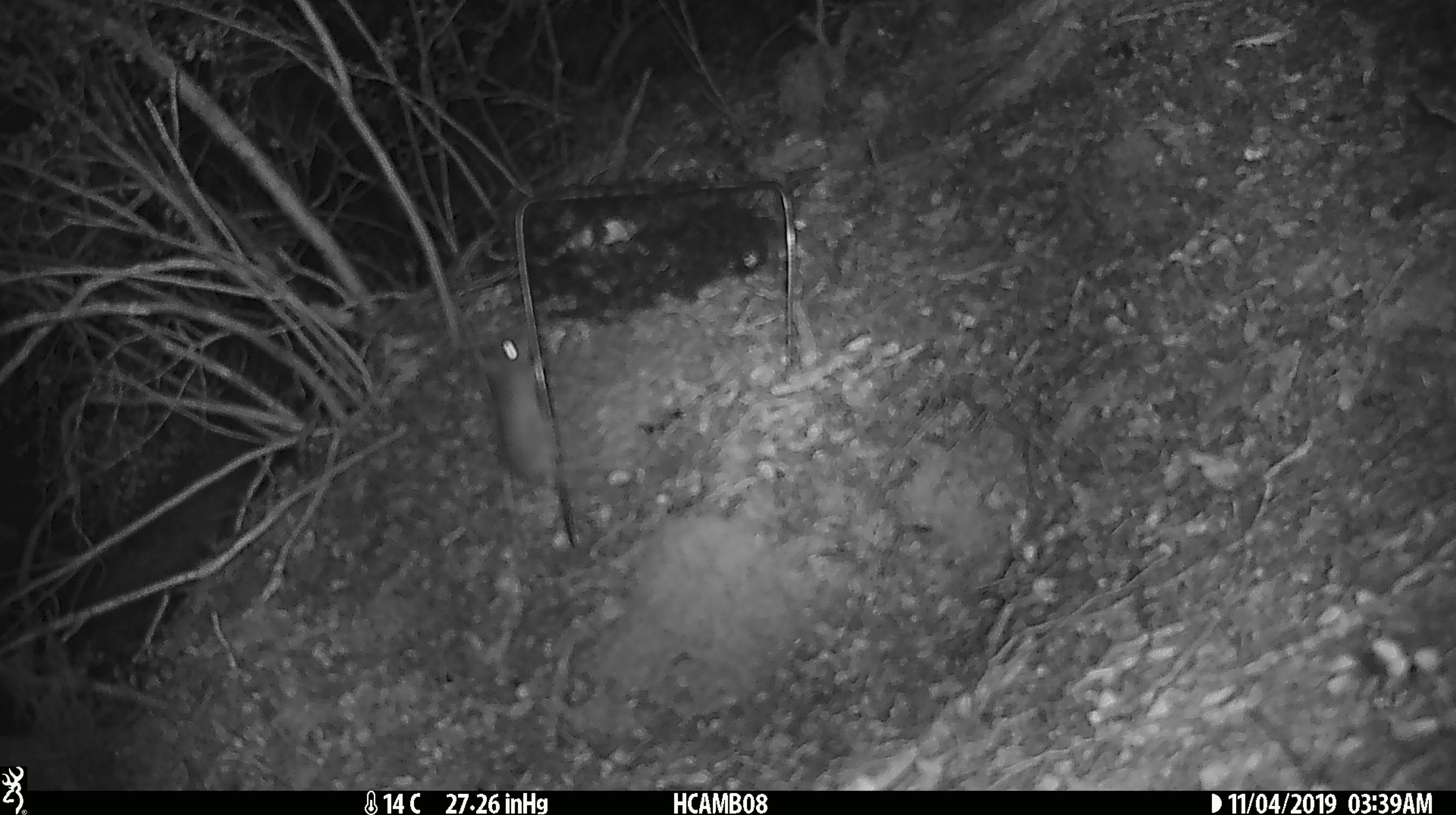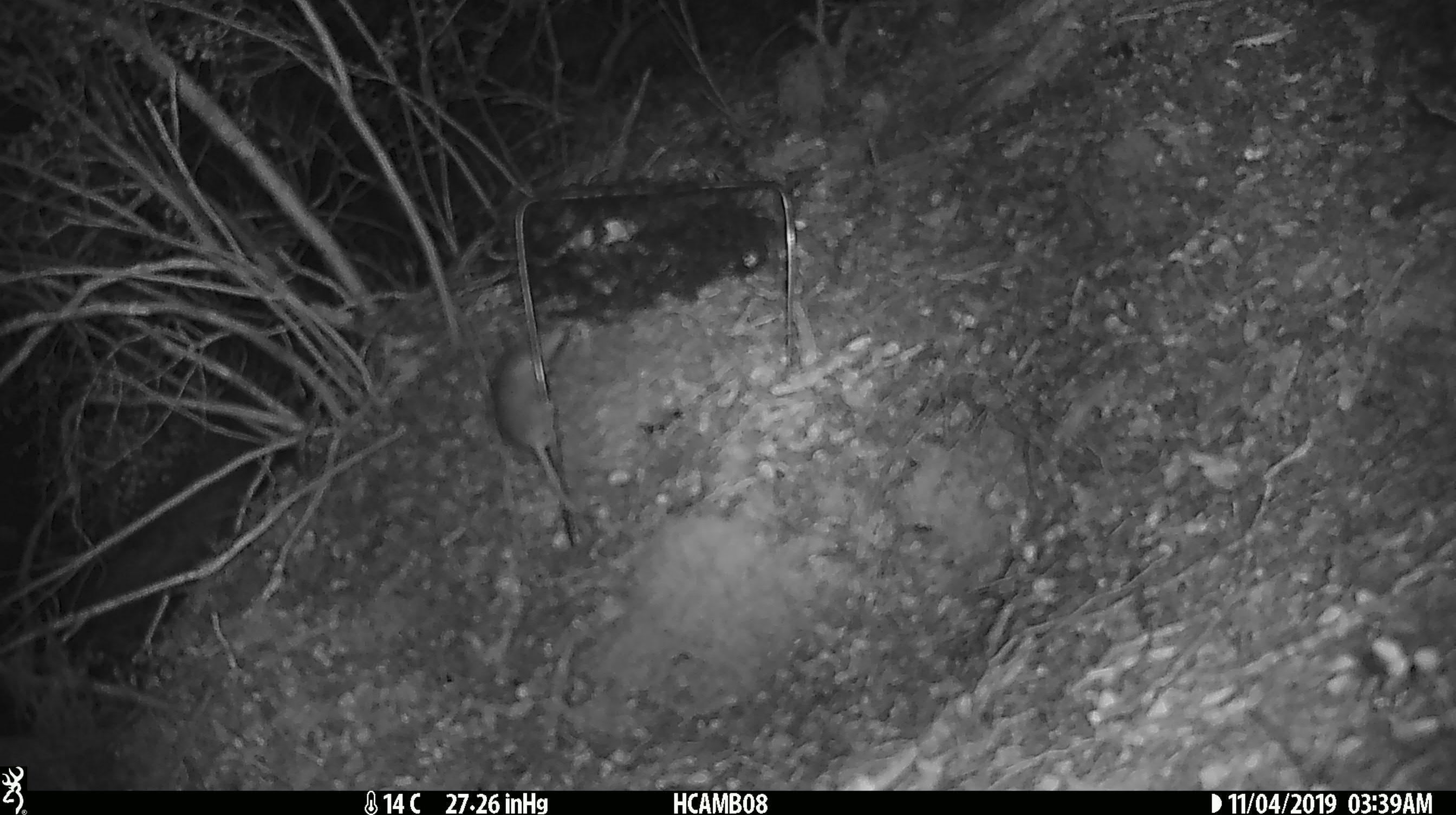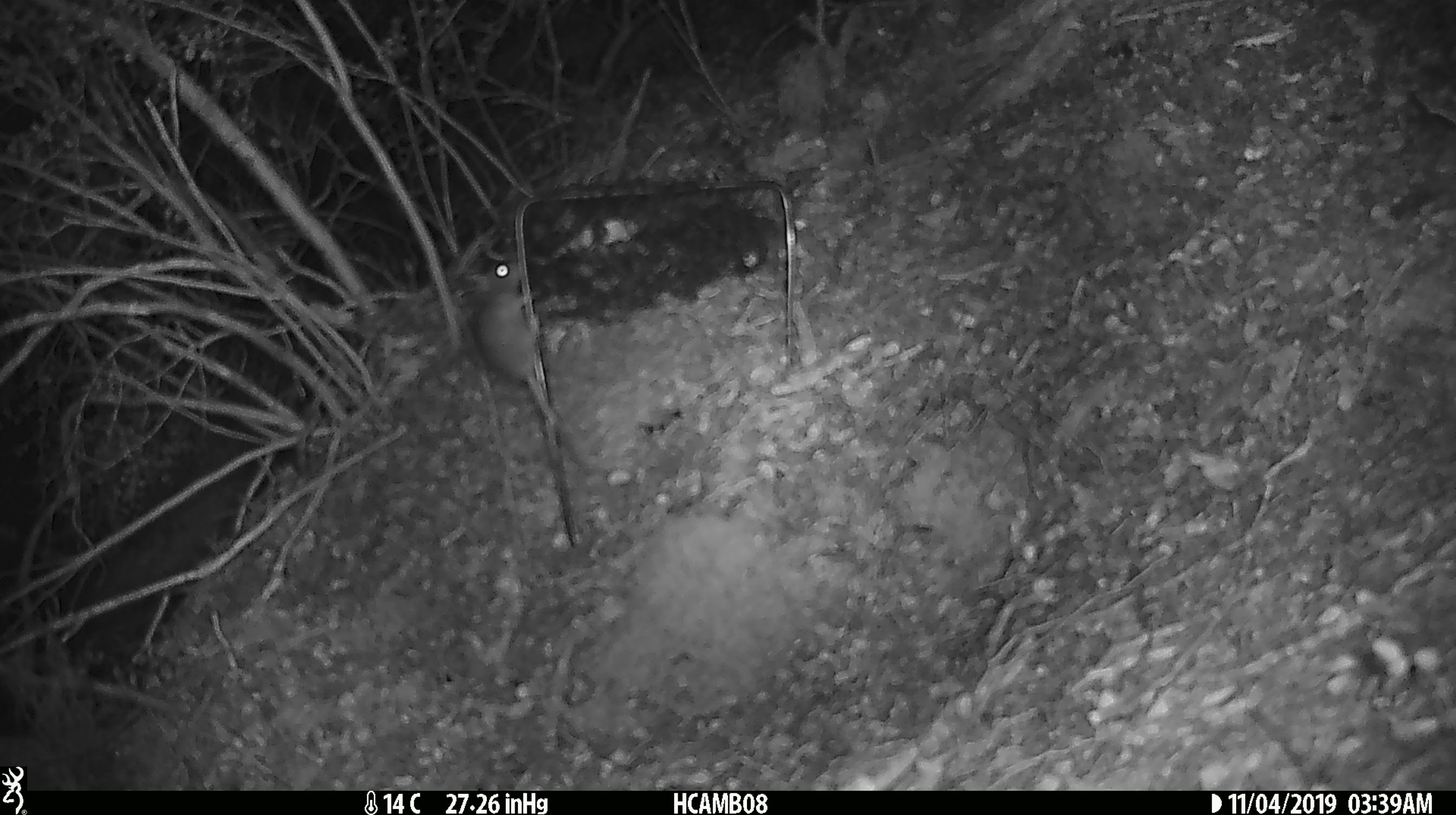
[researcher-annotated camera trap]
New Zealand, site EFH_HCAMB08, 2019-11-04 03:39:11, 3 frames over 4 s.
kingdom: Animalia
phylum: Chordata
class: Mammalia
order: Rodentia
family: Muridae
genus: Mus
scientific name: Mus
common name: mouse